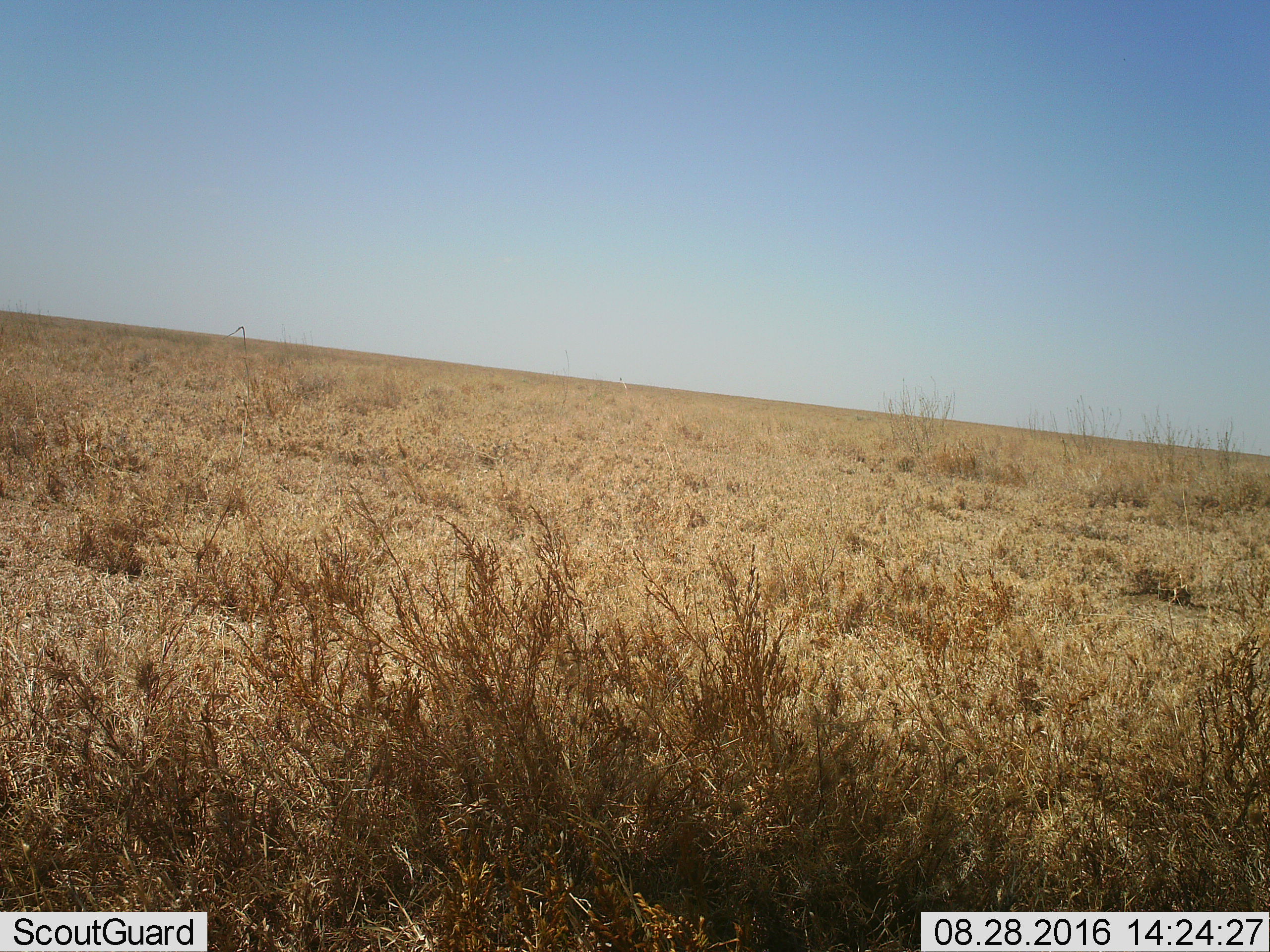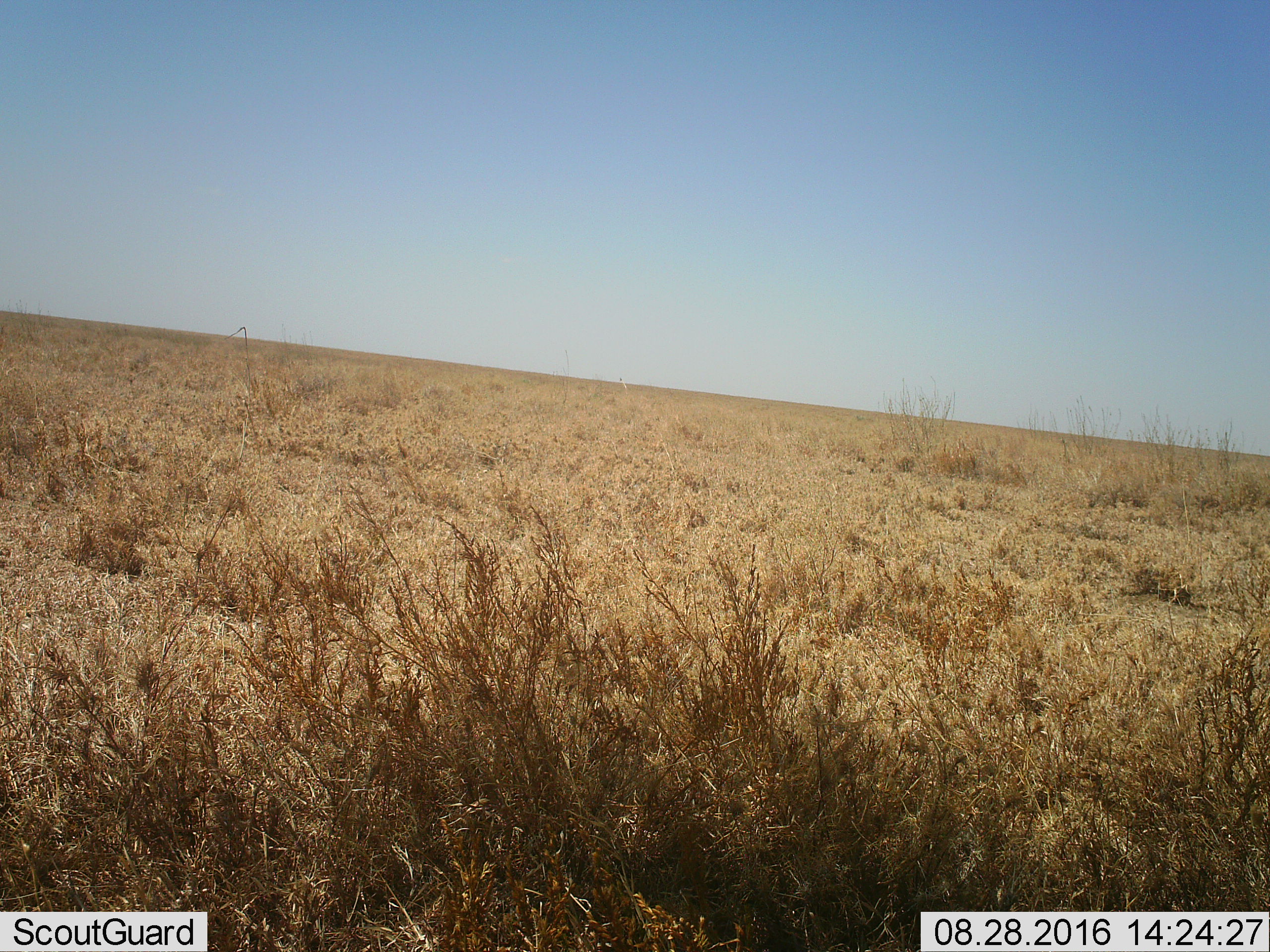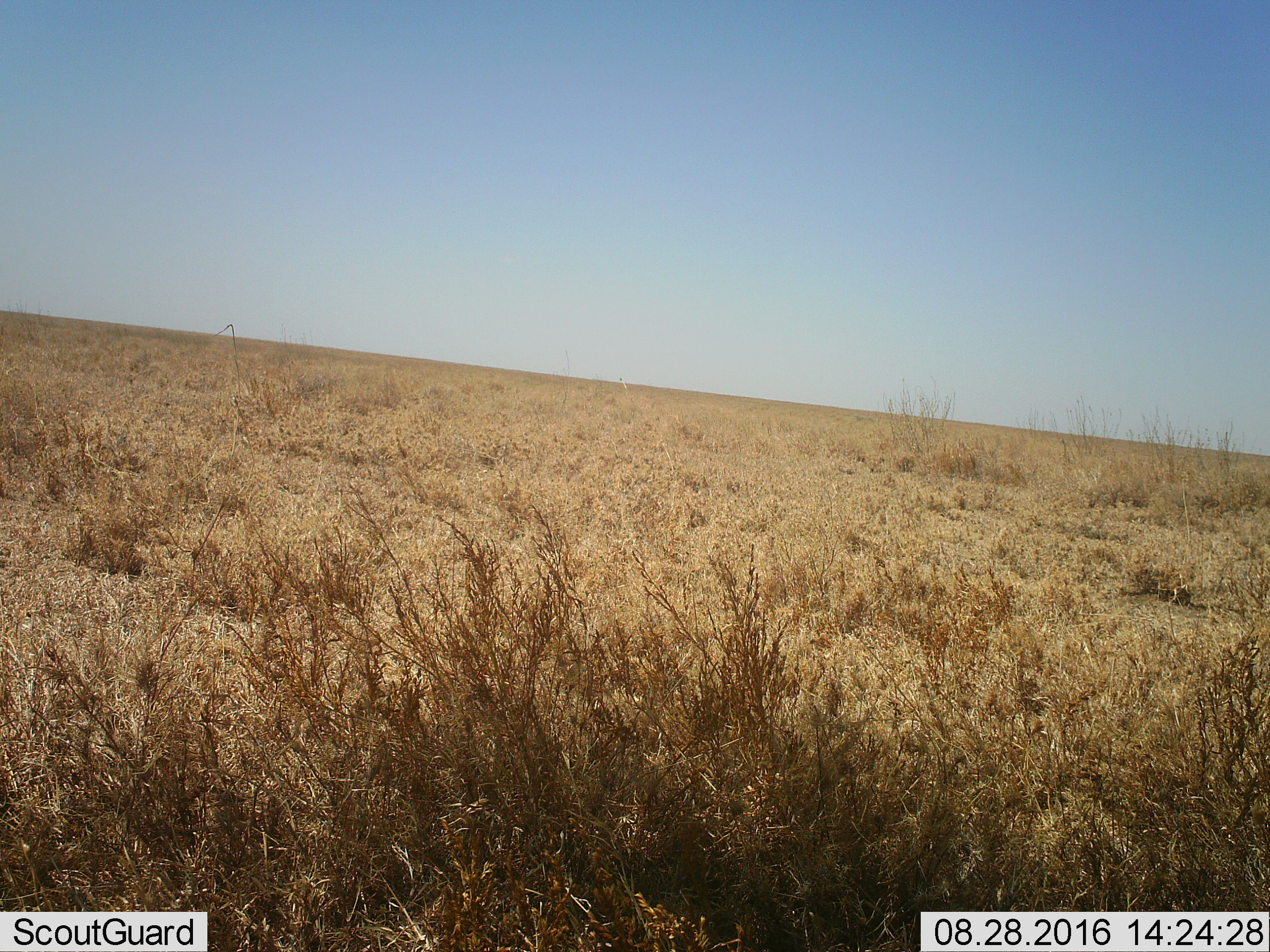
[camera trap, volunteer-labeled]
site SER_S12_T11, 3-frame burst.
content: unidentified animal